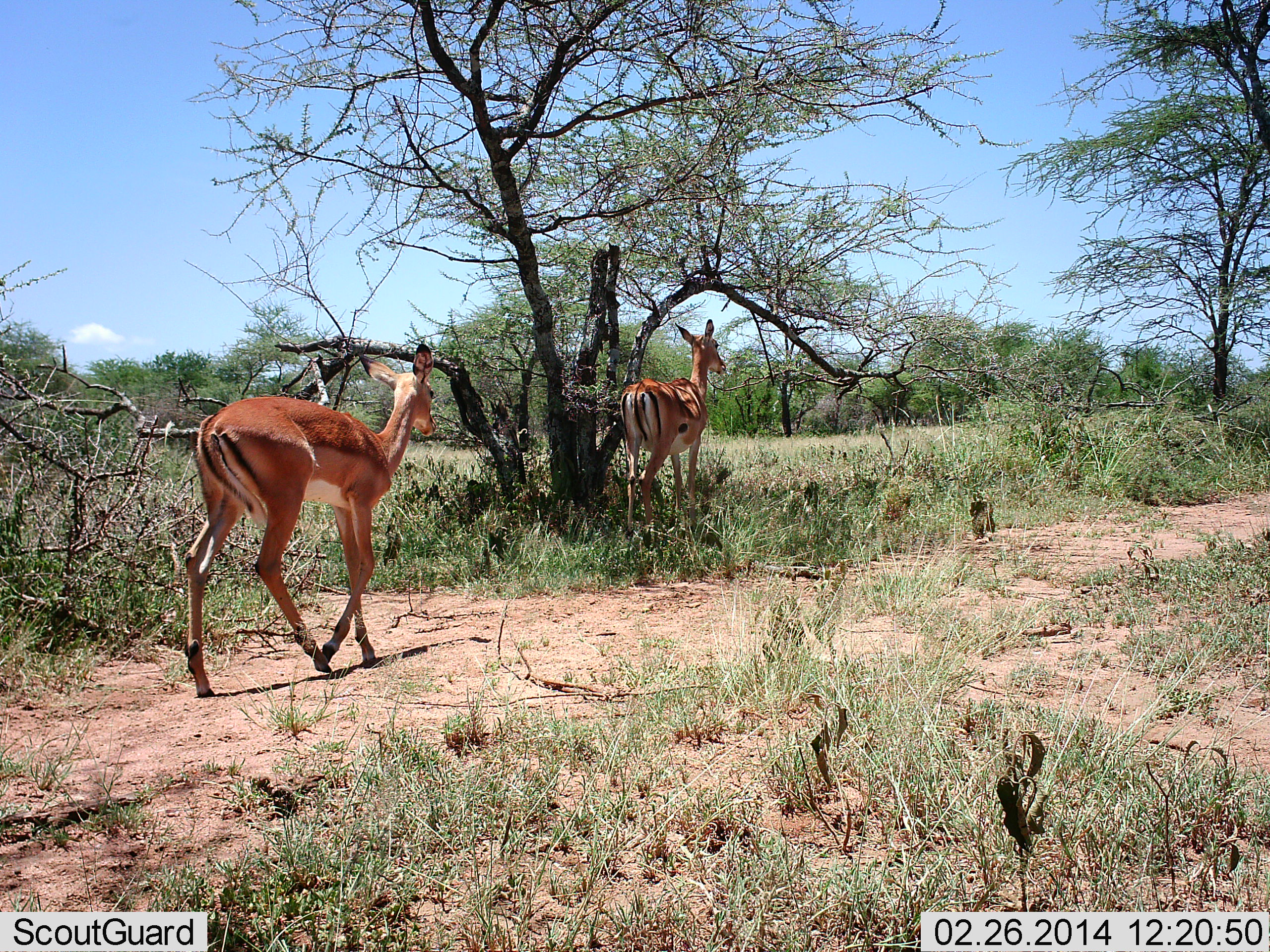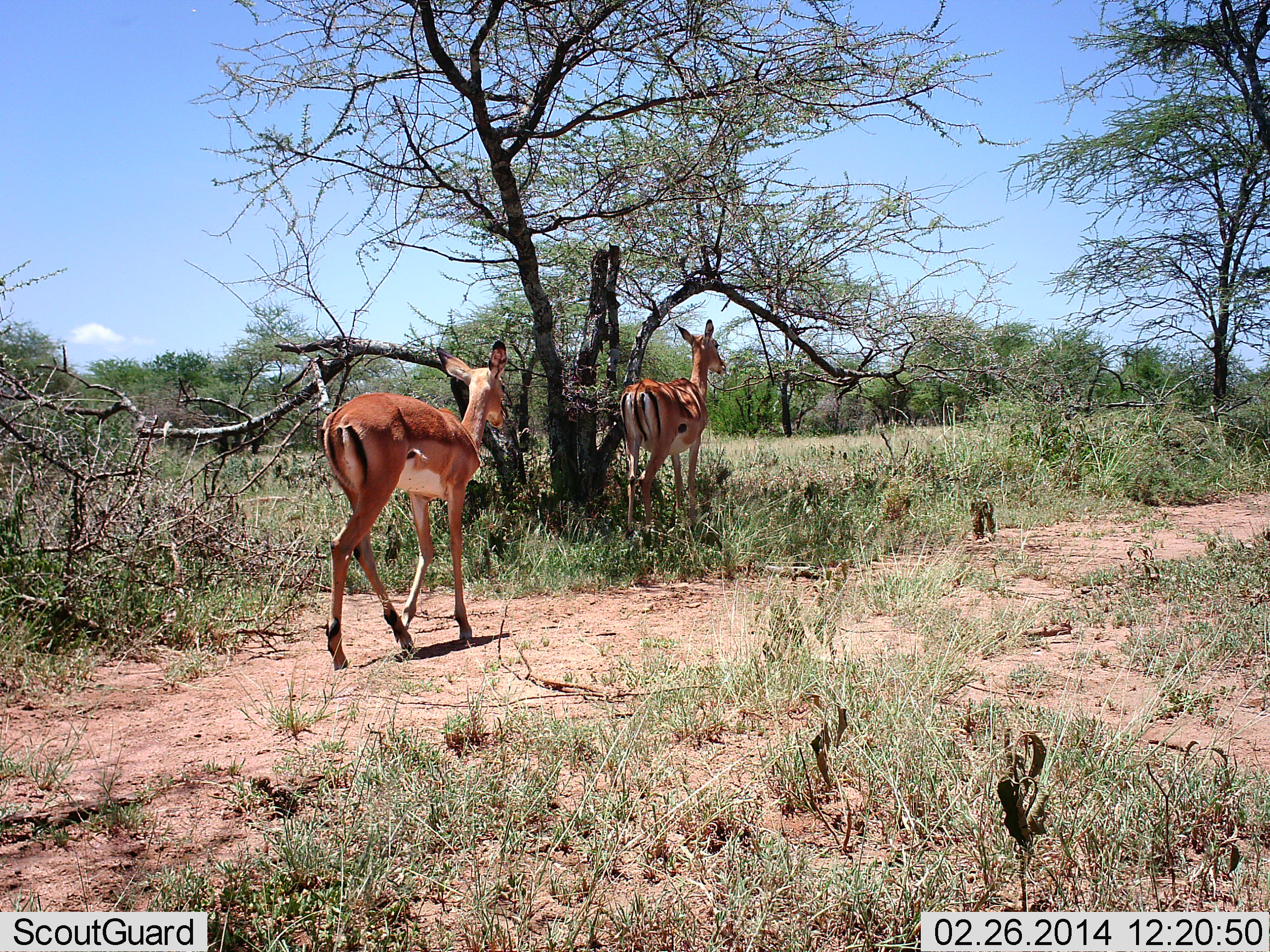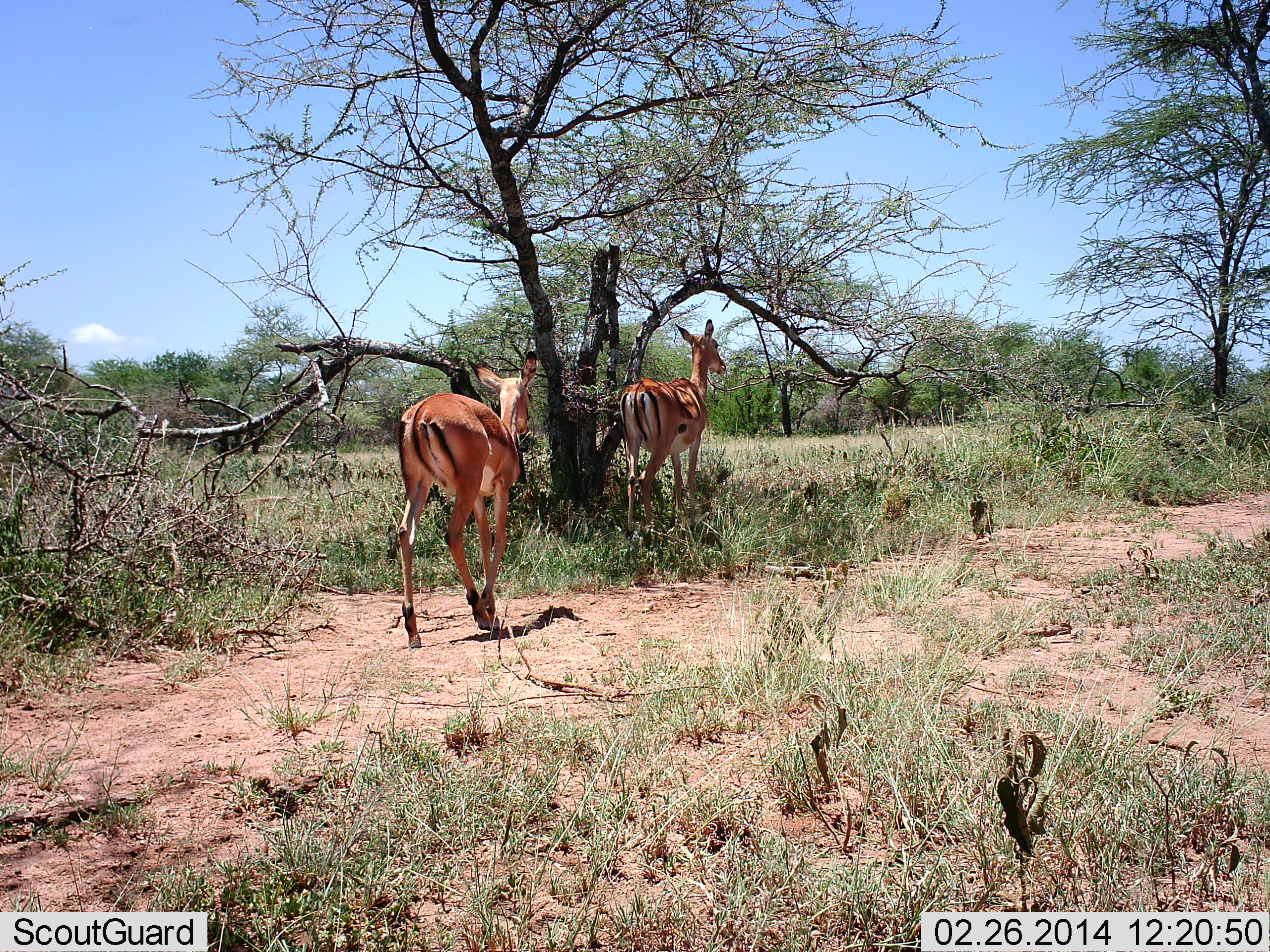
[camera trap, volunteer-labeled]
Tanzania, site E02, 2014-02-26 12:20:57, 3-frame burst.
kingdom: Animalia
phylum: Chordata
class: Mammalia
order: Artiodactyla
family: Bovidae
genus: Aepyceros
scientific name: Aepyceros melampus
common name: impala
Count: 2.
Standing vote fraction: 36%.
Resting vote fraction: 9%.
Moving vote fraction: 100%.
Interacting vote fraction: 0%.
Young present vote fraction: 9%.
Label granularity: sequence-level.